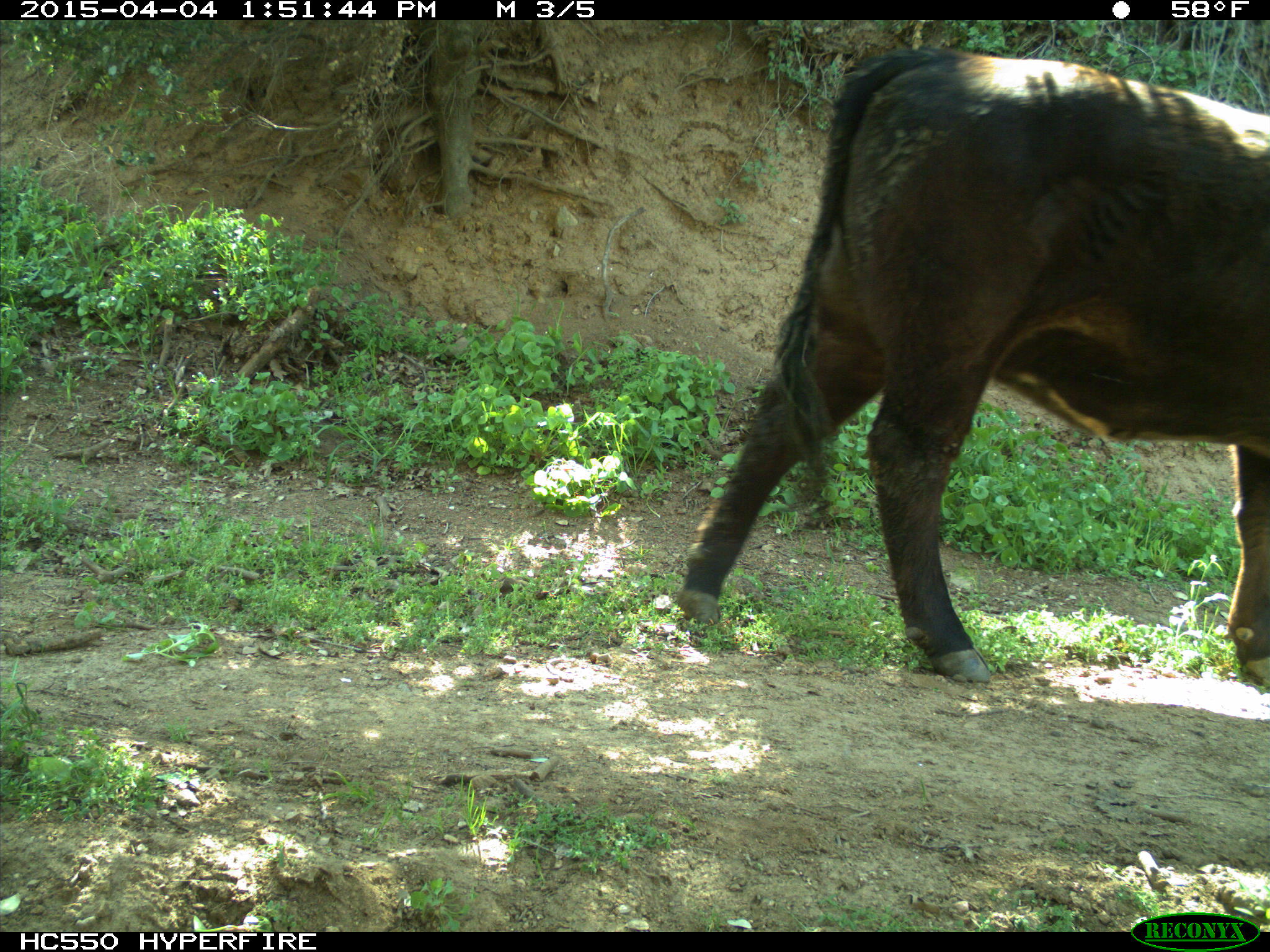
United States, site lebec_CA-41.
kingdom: Animalia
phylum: Chordata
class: Mammalia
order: Artiodactyla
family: Bovidae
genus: Bos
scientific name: Bos taurus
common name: domestic cow